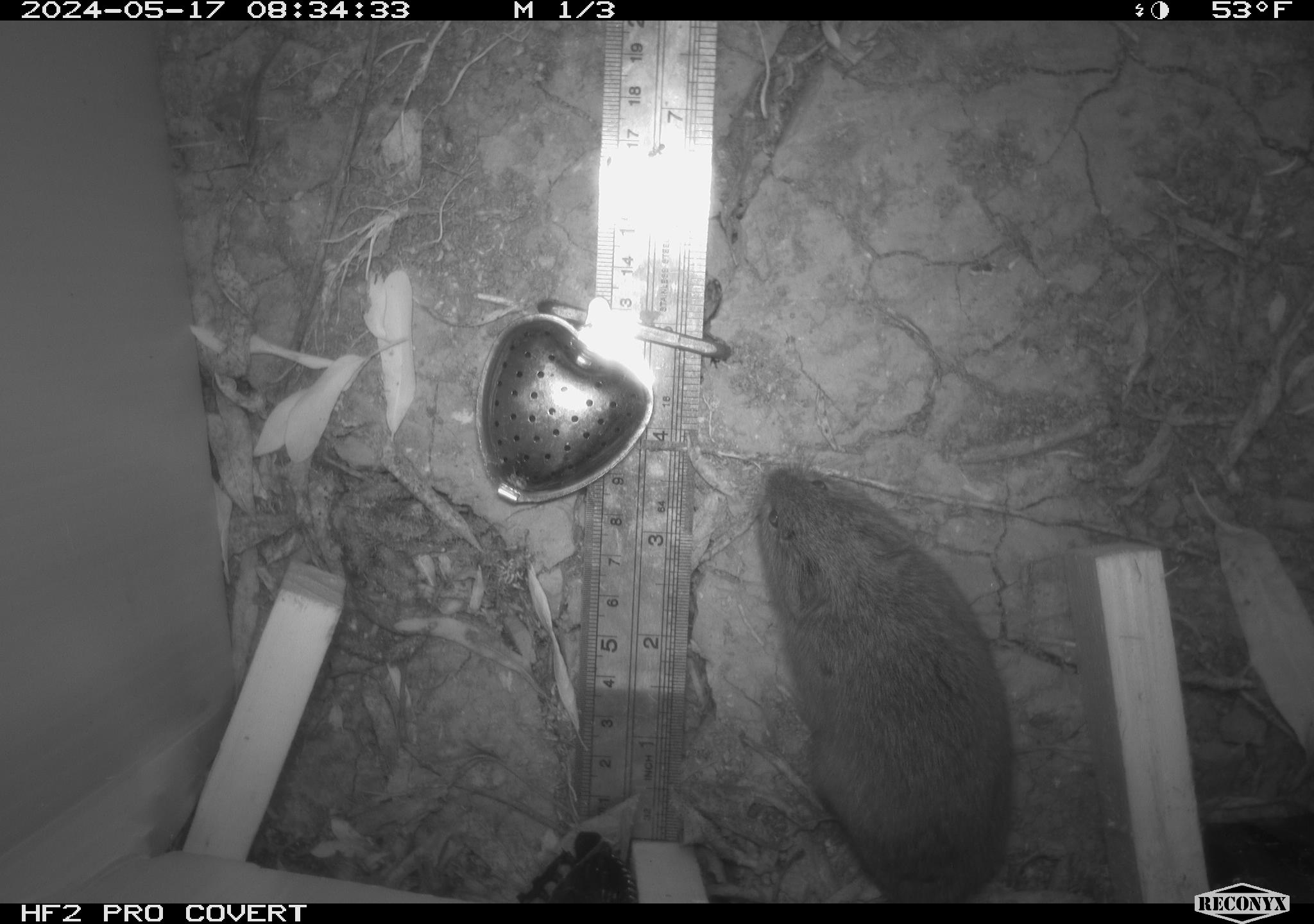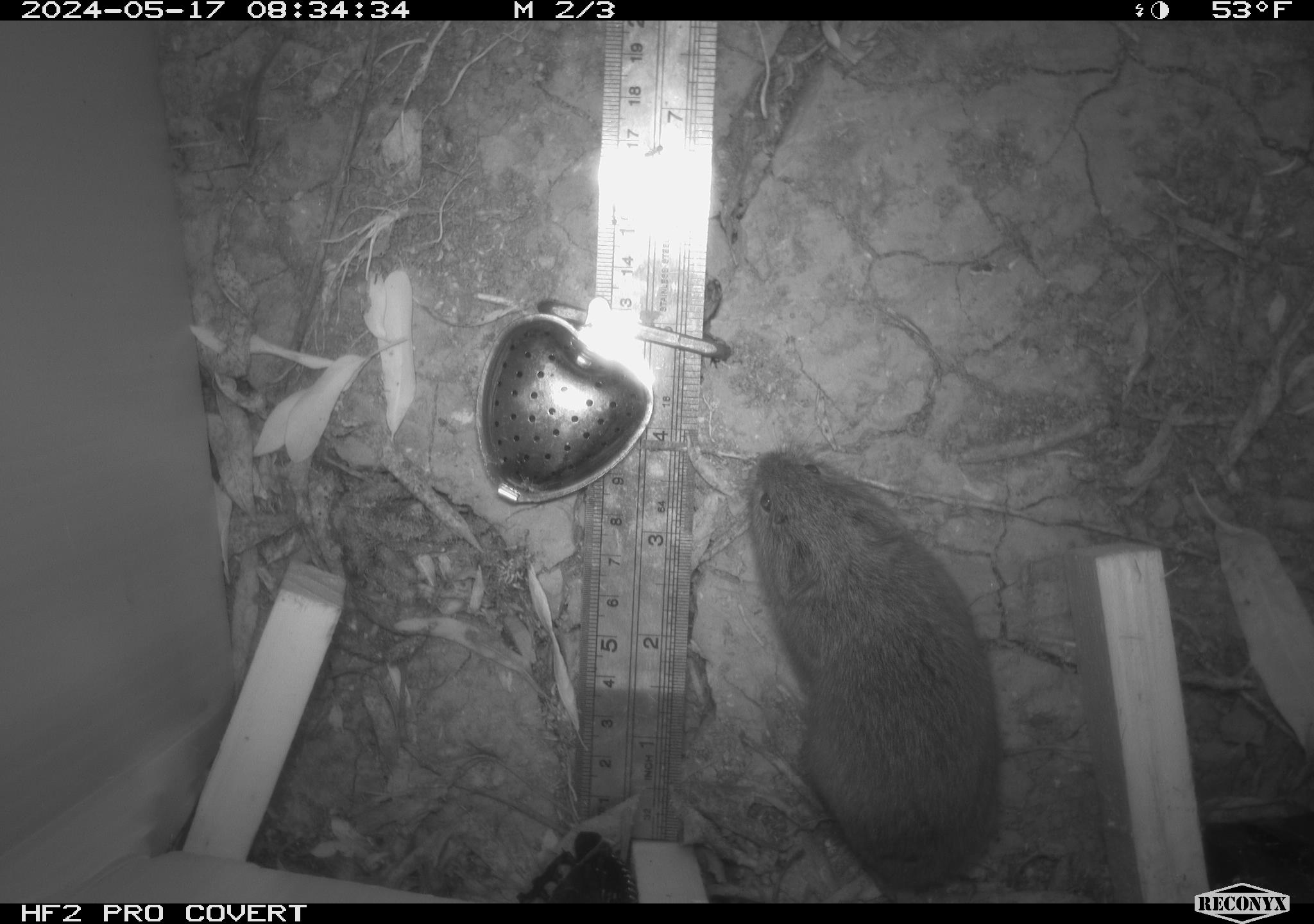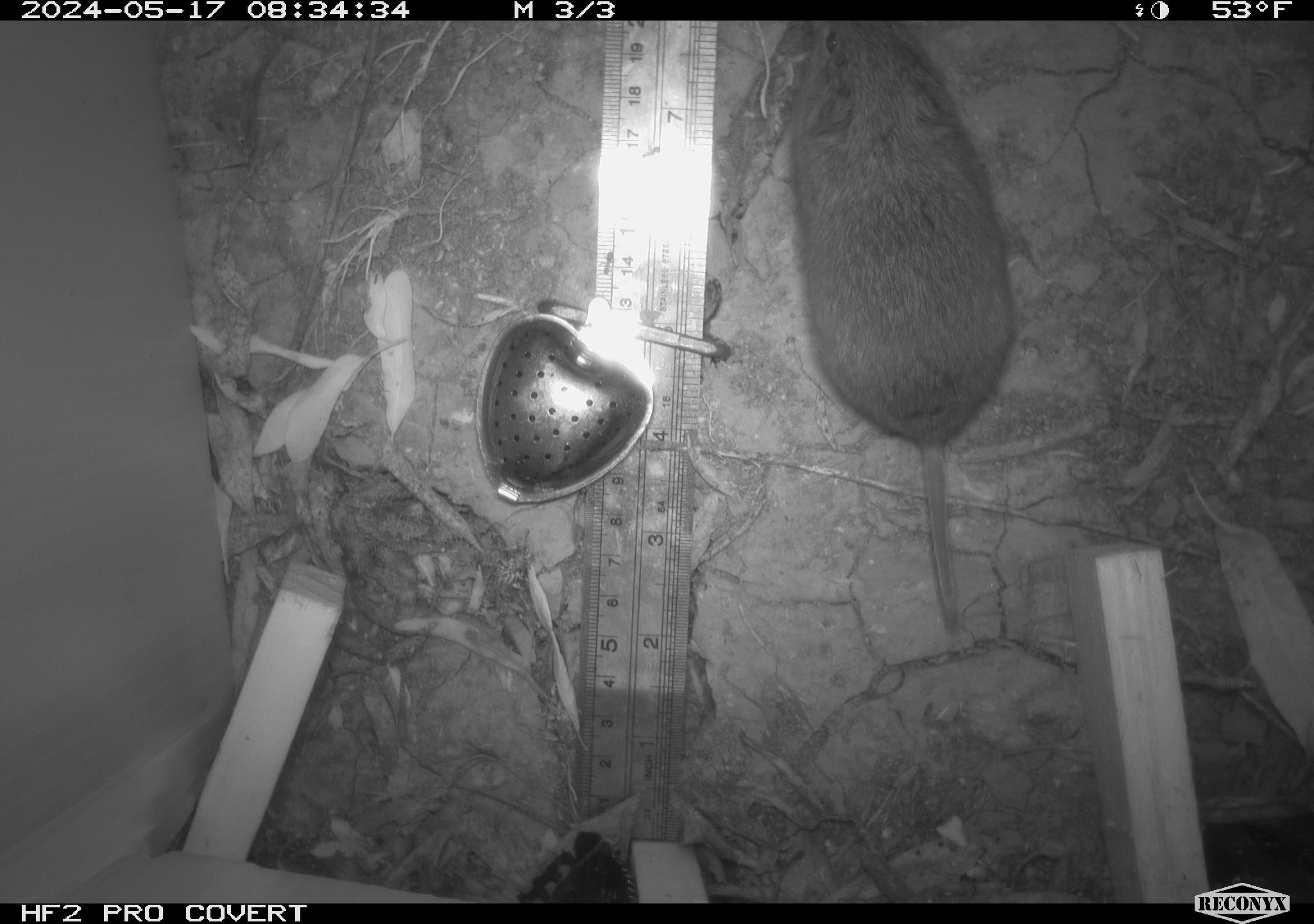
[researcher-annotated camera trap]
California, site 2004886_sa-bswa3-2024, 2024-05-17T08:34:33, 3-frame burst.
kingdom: Animalia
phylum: Chordata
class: Mammalia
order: Rodentia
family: Cricetidae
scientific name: Arvicolinae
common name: voles, lemmings, and muskrats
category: arvicolinae subfamily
Arvicolinae subfamily (voles, lemmings, and muskrats) (Arvicolinae).